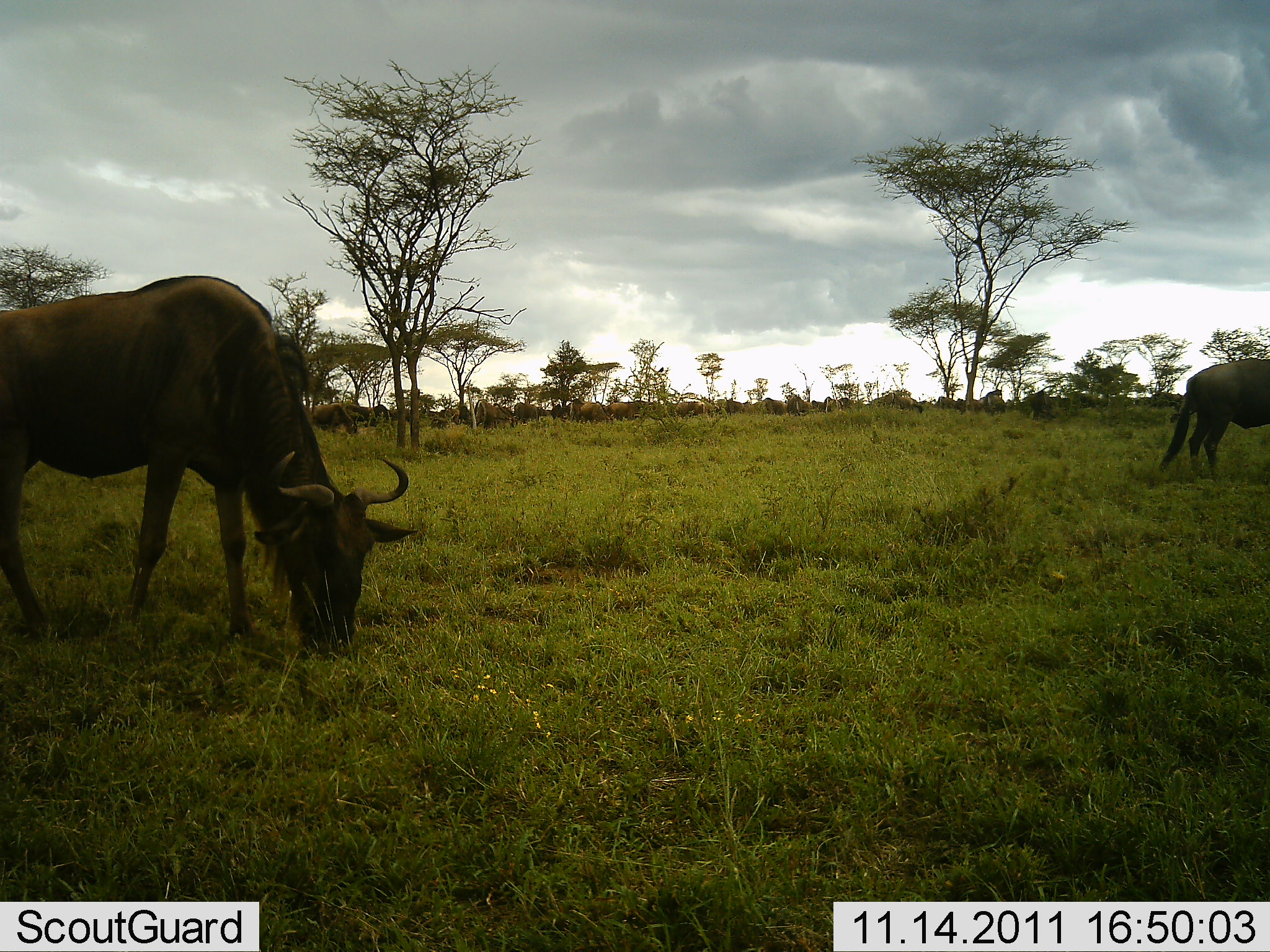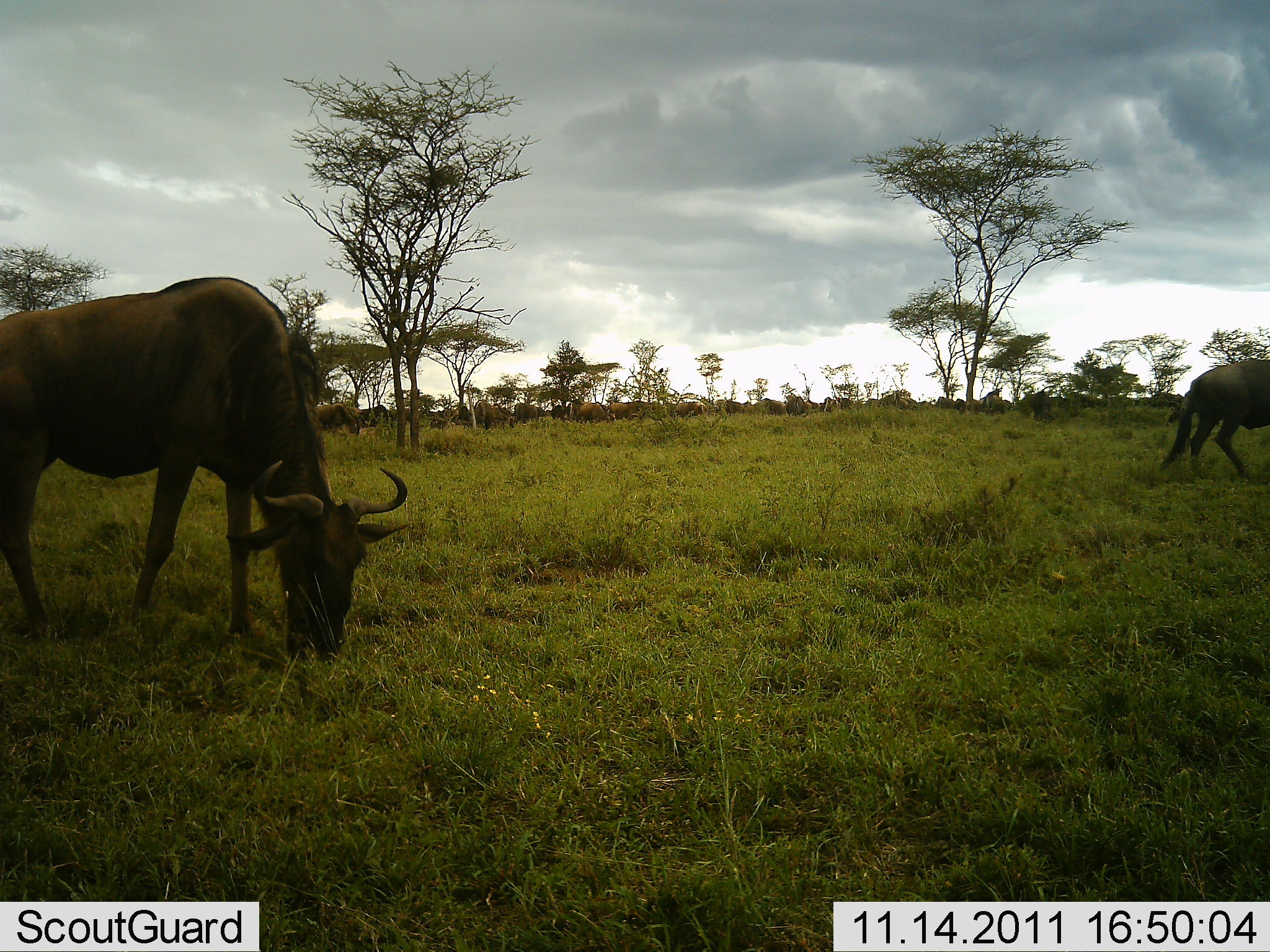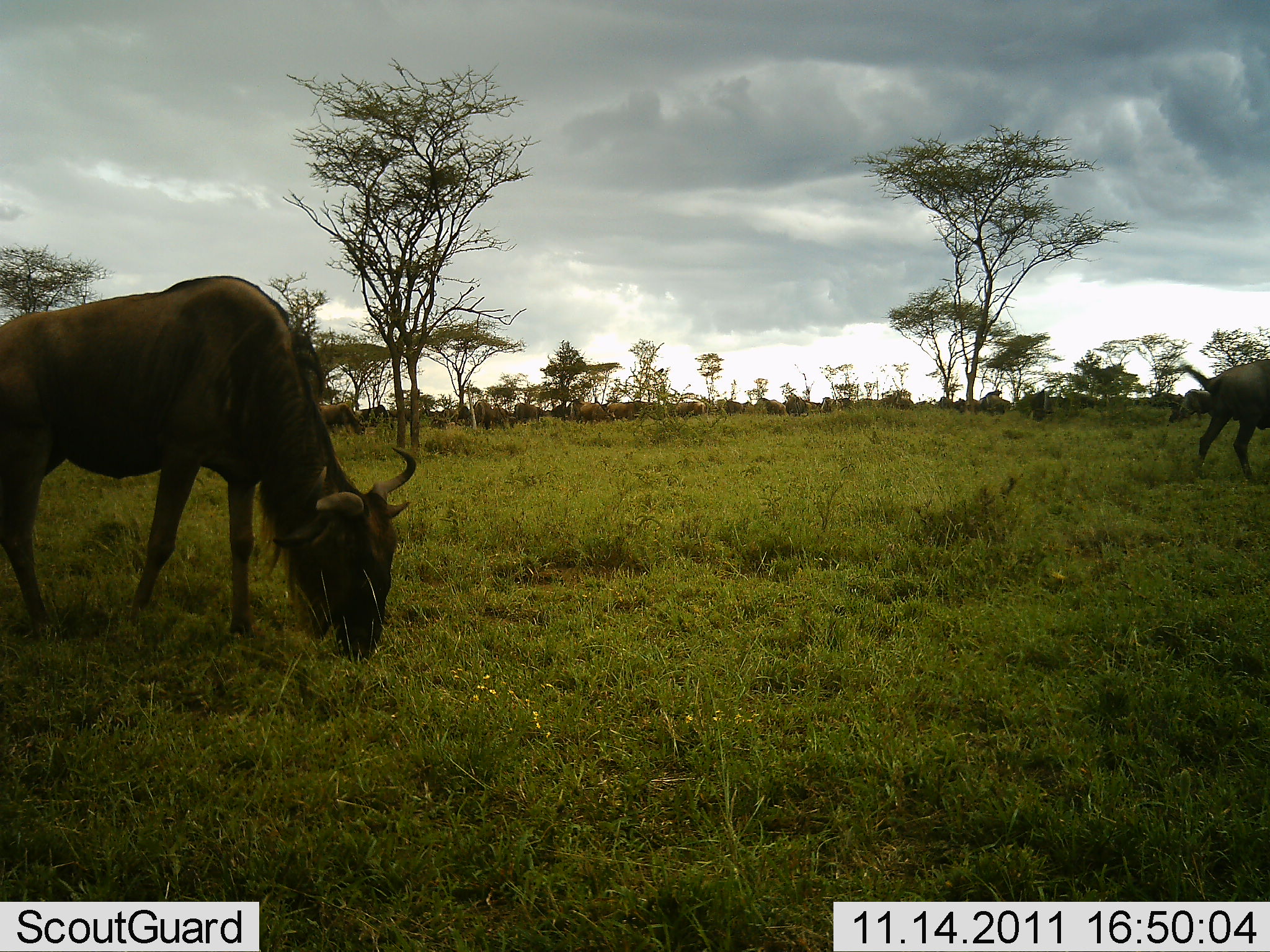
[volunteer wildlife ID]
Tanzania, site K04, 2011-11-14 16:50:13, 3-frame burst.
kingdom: Animalia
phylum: Chordata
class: Mammalia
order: Artiodactyla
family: Bovidae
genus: Connochaetes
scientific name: Connochaetes taurinus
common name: blue wildebeest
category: wildebeest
Wildebeest (blue wildebeest) (Connochaetes taurinus), count 2. Behavior (volunteer vote fractions): standing 21%, resting 0%, moving 36%, interacting 0%. Young present (vote fraction): 0%. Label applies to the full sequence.